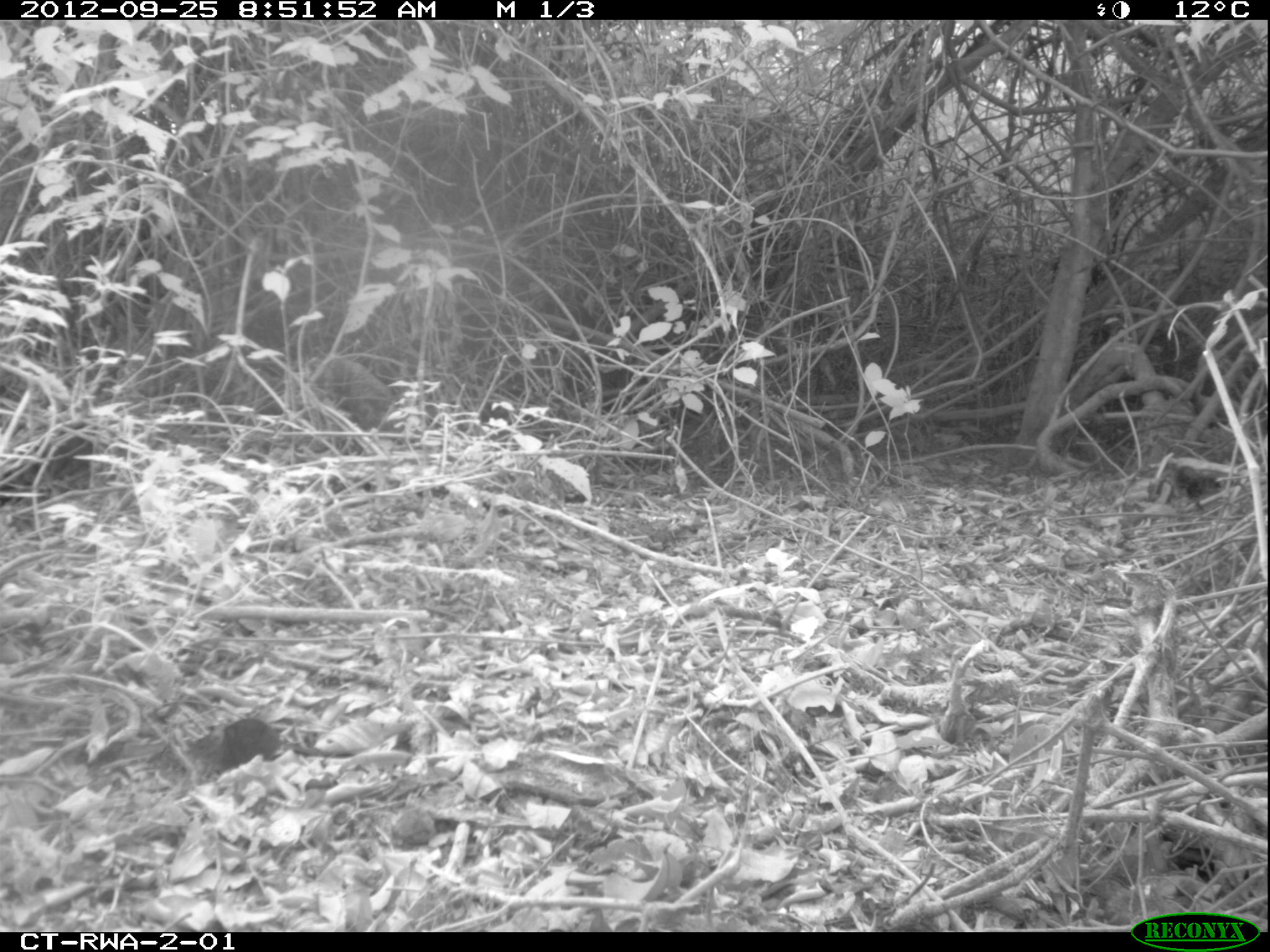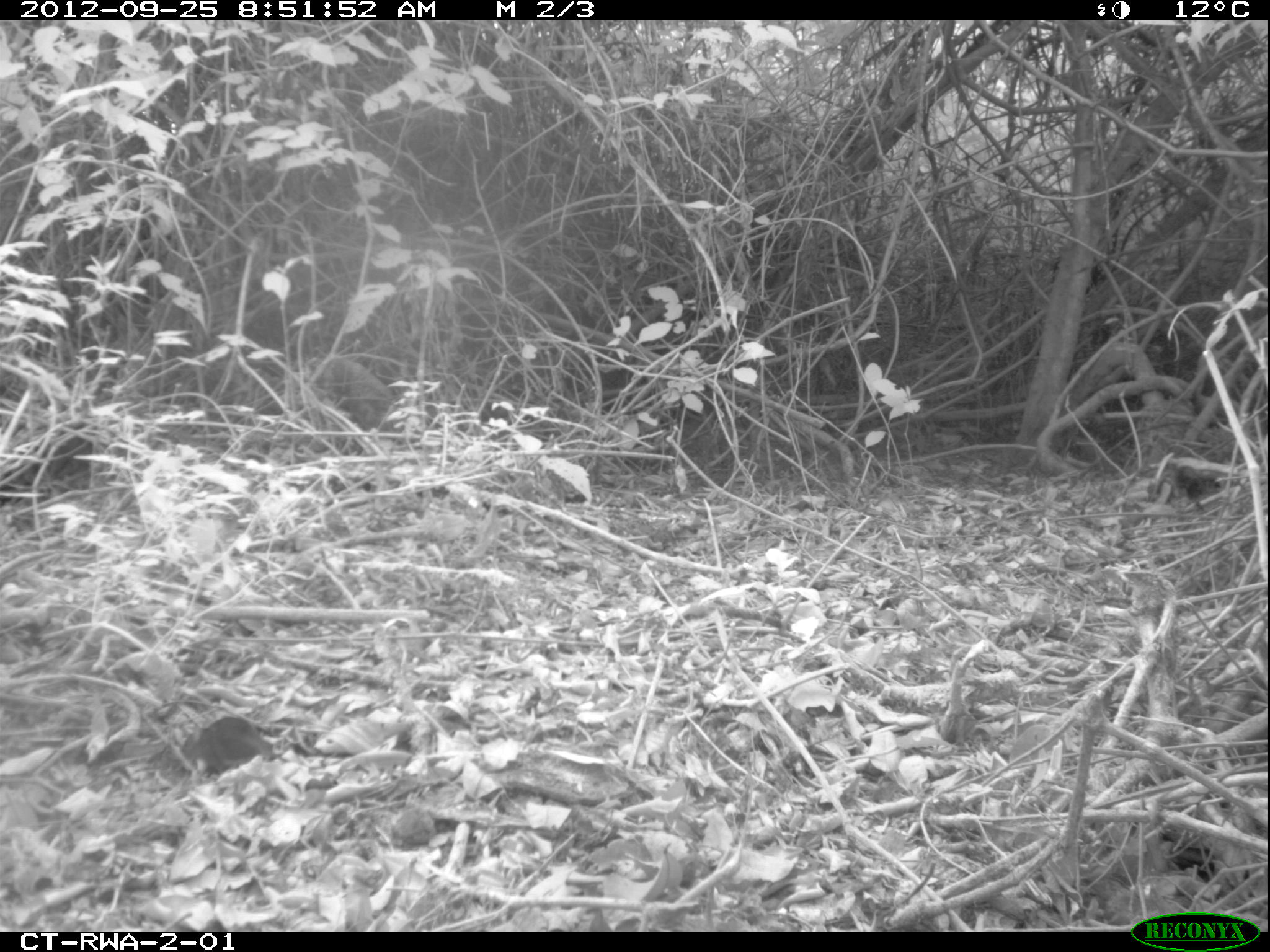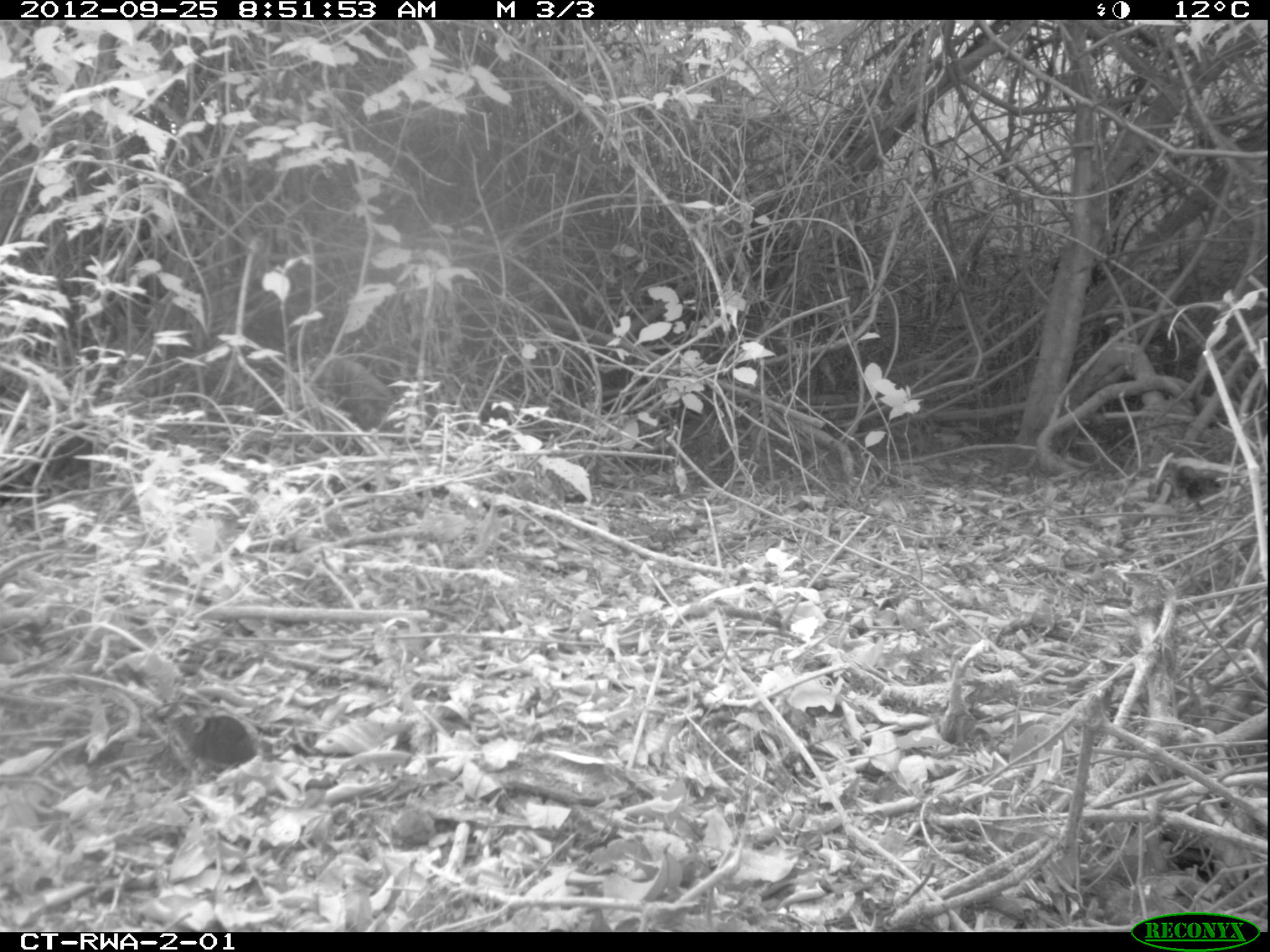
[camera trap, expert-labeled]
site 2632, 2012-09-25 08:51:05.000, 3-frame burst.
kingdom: Animalia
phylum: Chordata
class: Mammalia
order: Rodentia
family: Muridae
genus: Mus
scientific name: Mus minutoides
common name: tiny pygmy mouse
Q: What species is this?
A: Mus minutoides (tiny pygmy mouse).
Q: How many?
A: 1.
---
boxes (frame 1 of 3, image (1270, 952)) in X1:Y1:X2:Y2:
mus minutoides: 190:717:357:779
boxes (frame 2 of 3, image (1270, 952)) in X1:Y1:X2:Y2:
mus minutoides: 179:714:355:782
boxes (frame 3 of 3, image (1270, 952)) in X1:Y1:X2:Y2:
mus minutoides: 166:711:322:776